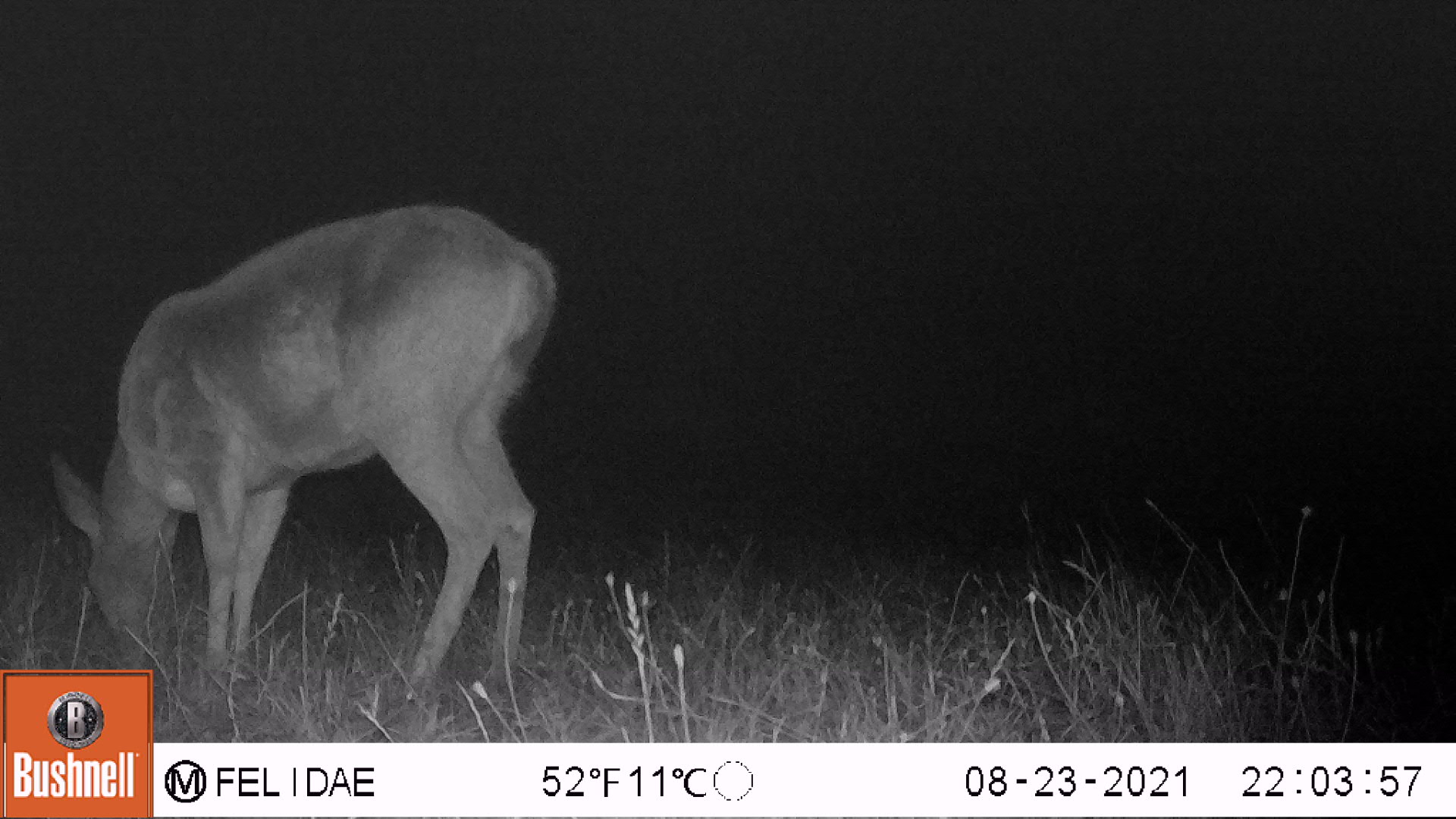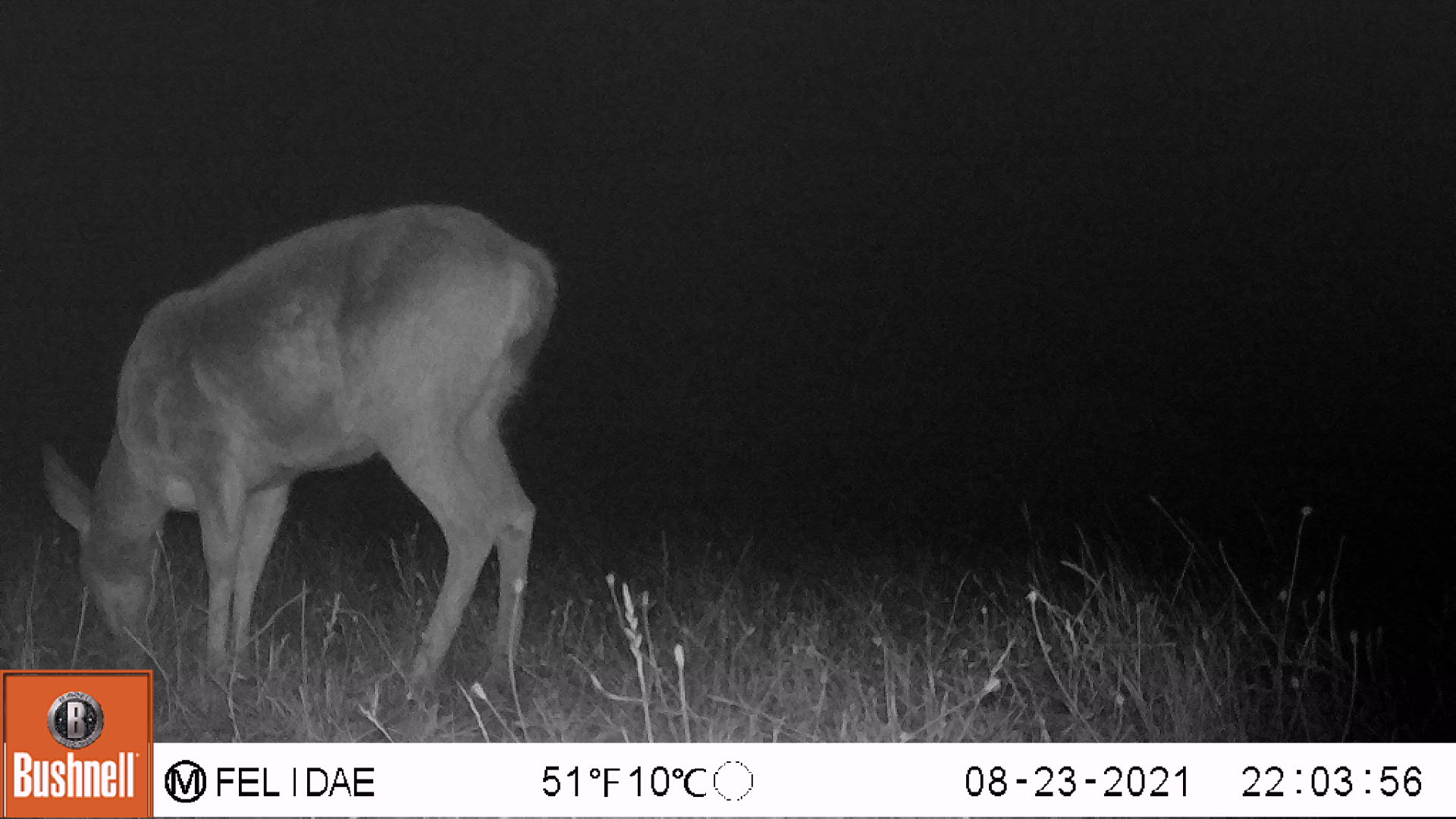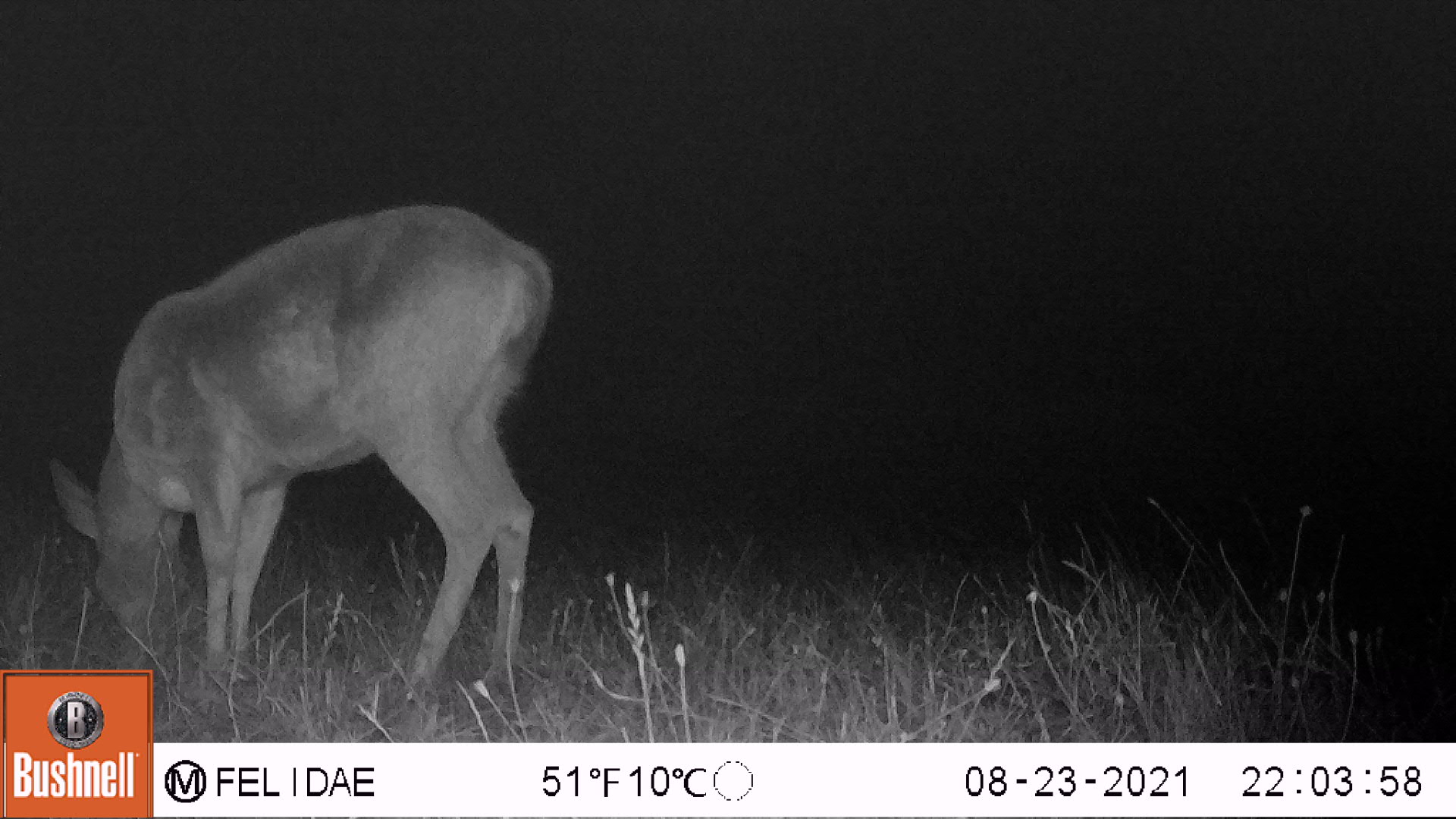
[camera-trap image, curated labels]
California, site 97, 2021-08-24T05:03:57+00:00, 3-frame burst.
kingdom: Animalia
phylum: Chordata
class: Mammalia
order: Artiodactyla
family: Cervidae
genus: Odocoileus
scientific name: Odocoileus hemionus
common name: mule deer